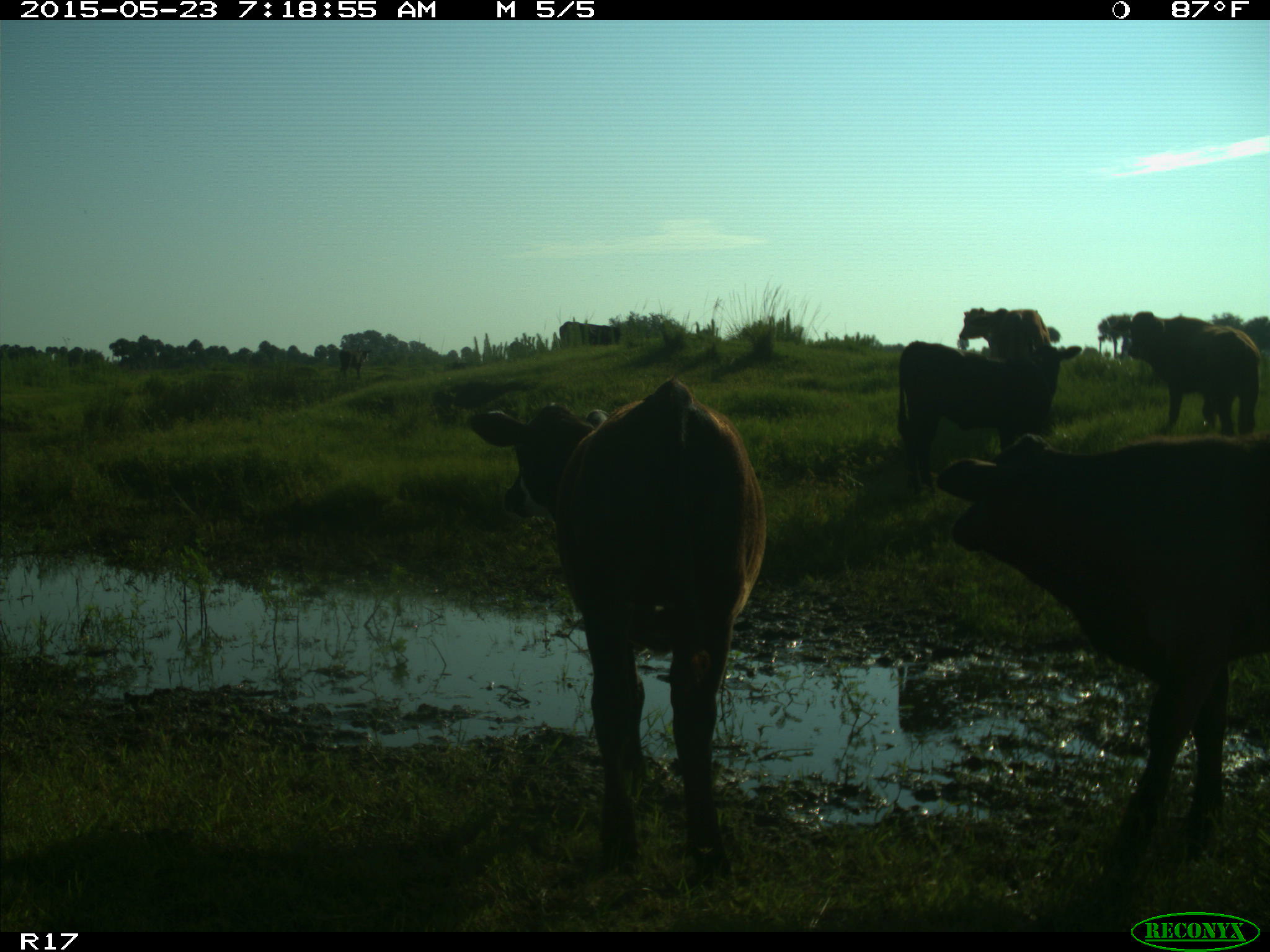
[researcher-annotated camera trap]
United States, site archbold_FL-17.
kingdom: Animalia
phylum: Chordata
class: Mammalia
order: Artiodactyla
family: Bovidae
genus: Bos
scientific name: Bos taurus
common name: domestic cow